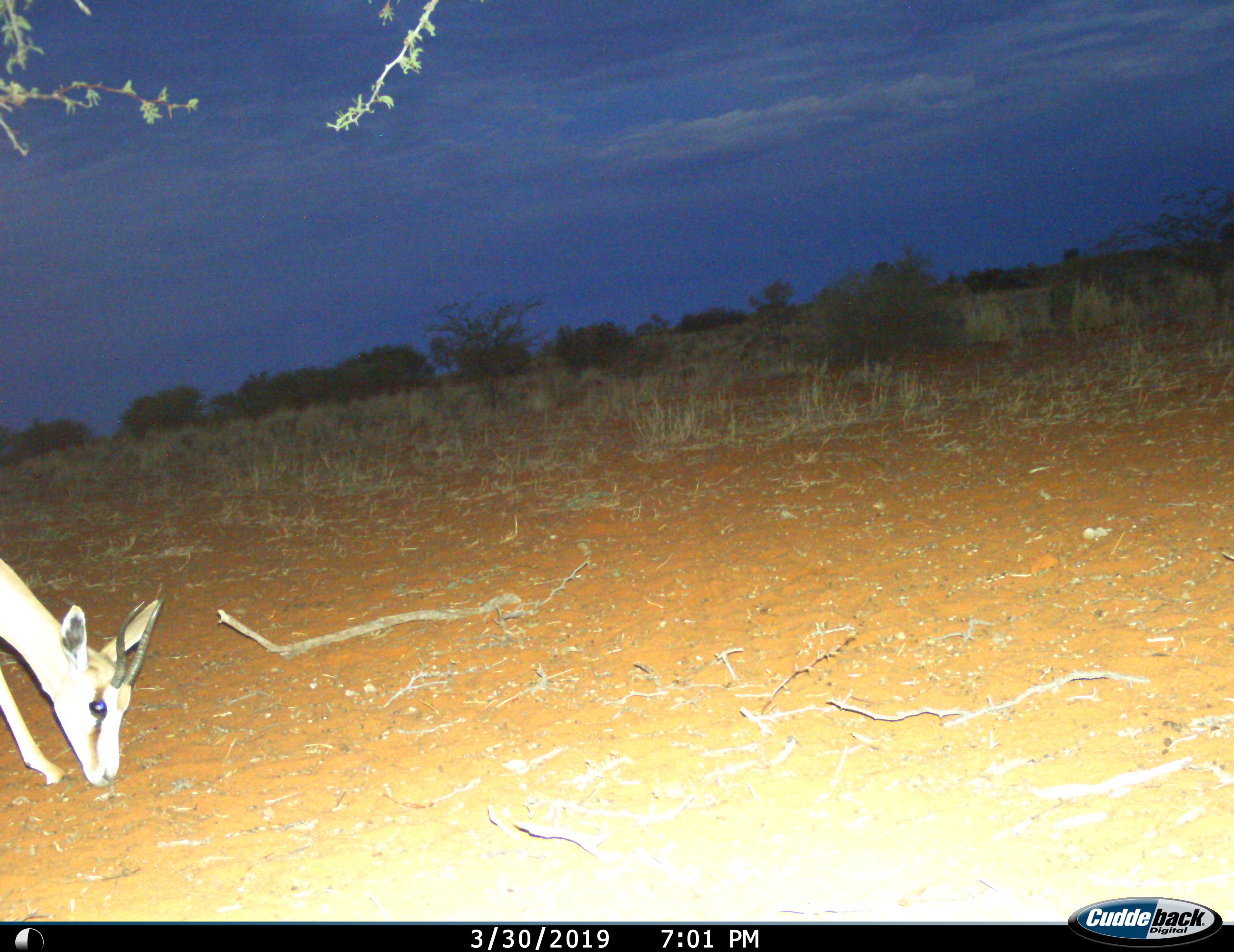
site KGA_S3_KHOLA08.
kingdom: Animalia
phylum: Chordata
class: Mammalia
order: Artiodactyla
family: Bovidae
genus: Antidorcas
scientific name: Antidorcas marsupialis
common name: springbok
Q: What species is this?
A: Springbok (Antidorcas marsupialis).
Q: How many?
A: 1.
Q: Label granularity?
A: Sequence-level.